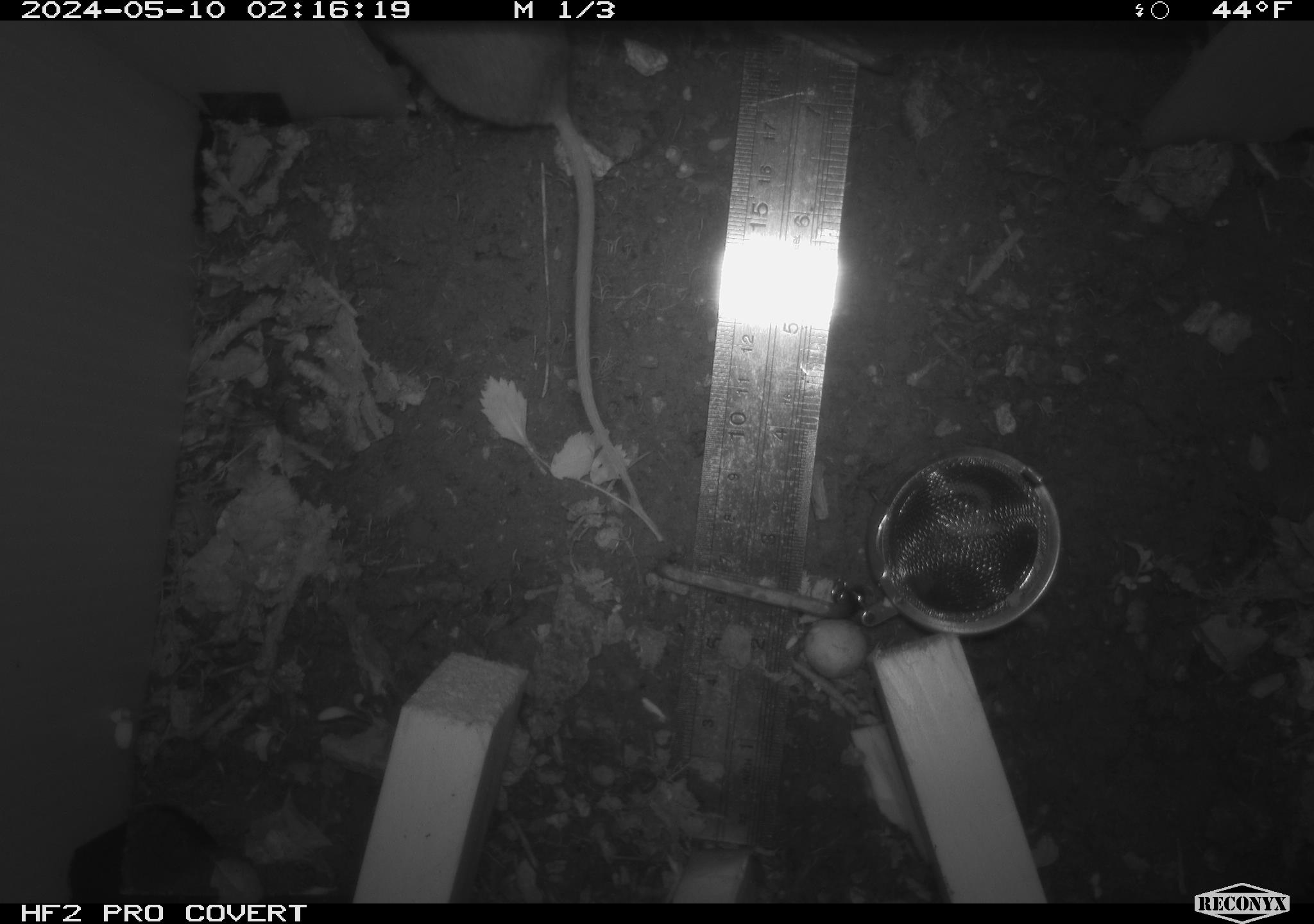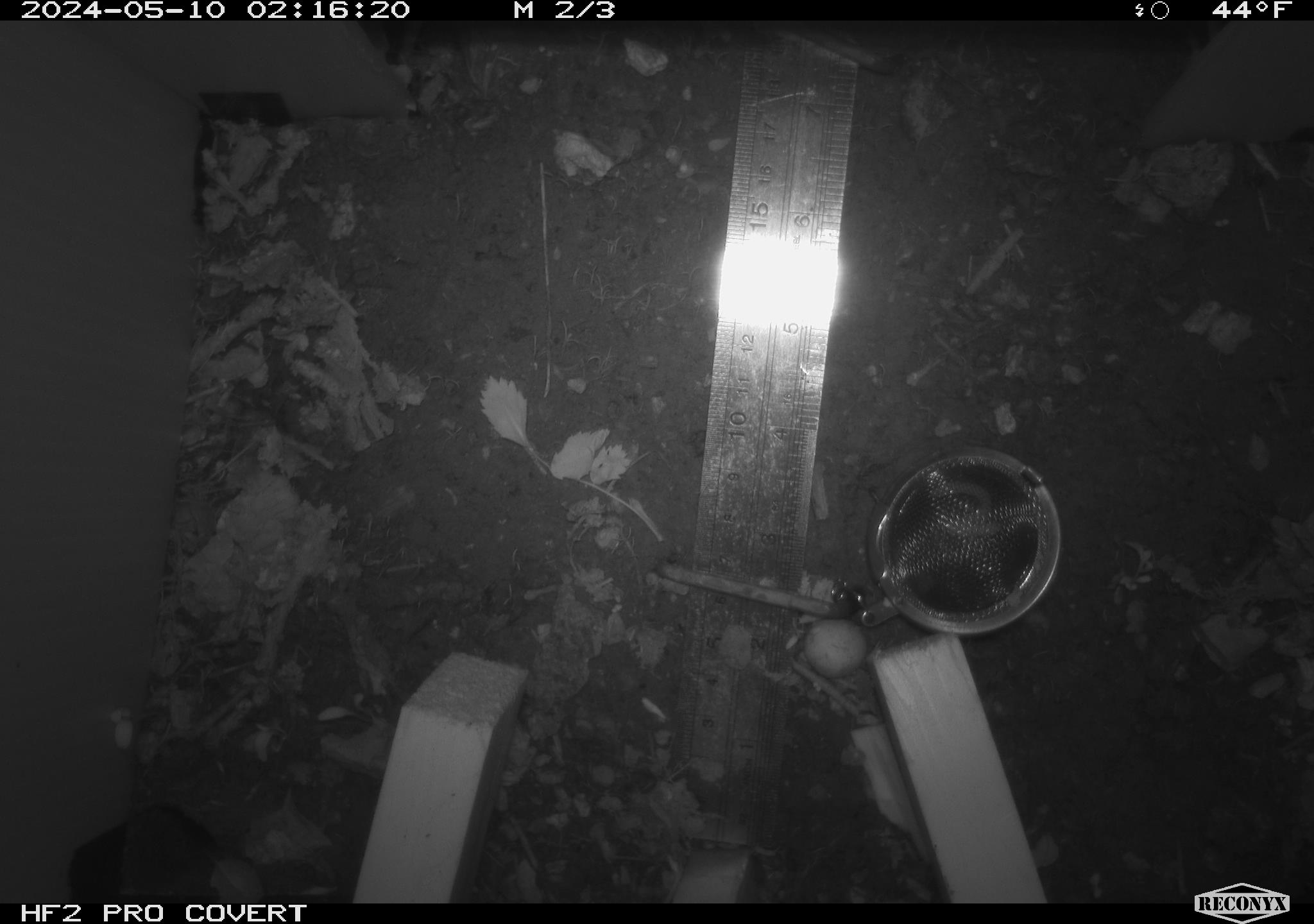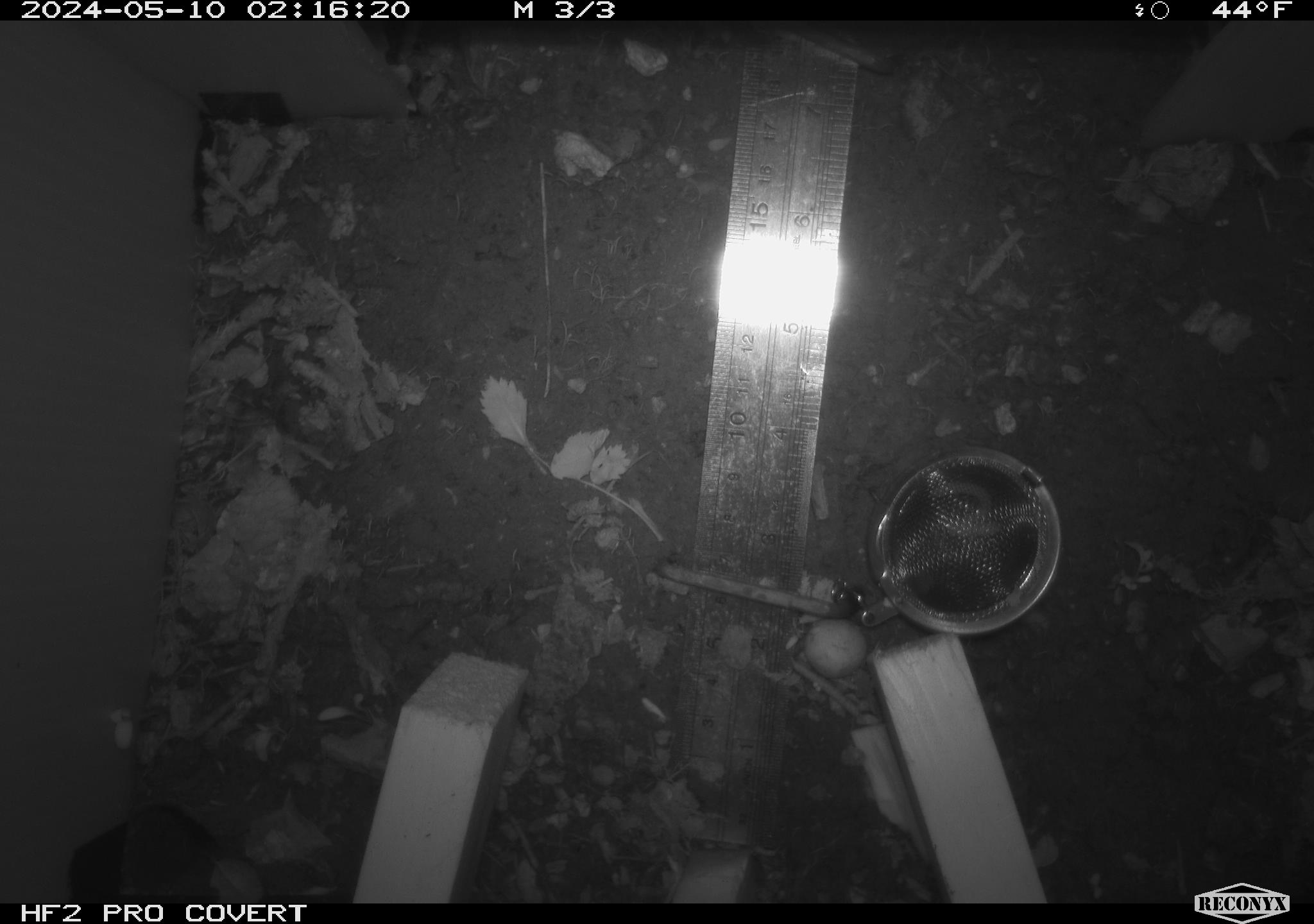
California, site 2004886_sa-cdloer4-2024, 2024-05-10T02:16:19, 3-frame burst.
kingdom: Animalia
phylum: Chordata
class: Mammalia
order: Rodentia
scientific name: Rodentia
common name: woodrat or rat or mouse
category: woodrat or rat or mouse species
Woodrat or rat or mouse species (woodrat or rat or mouse) (Rodentia).